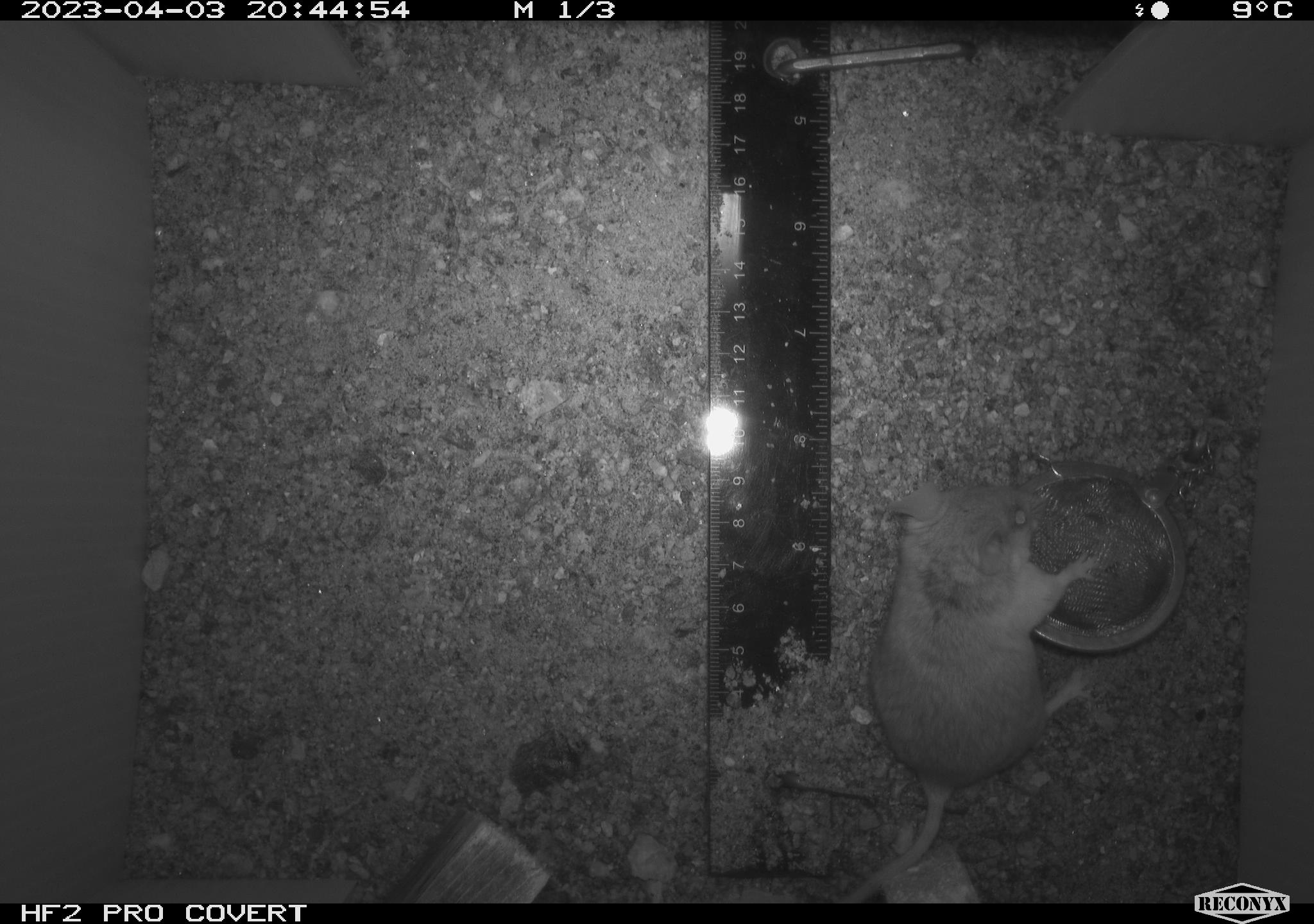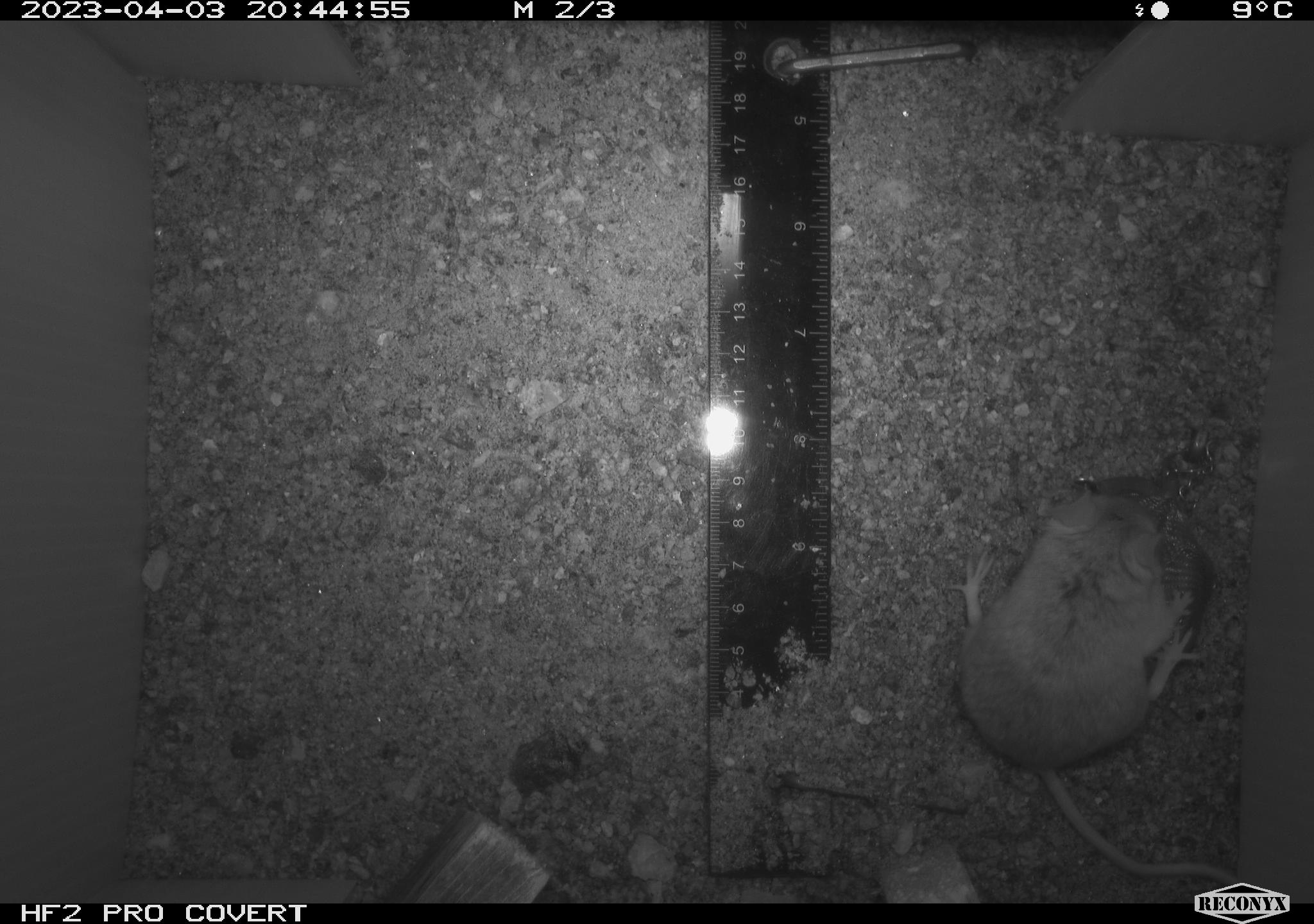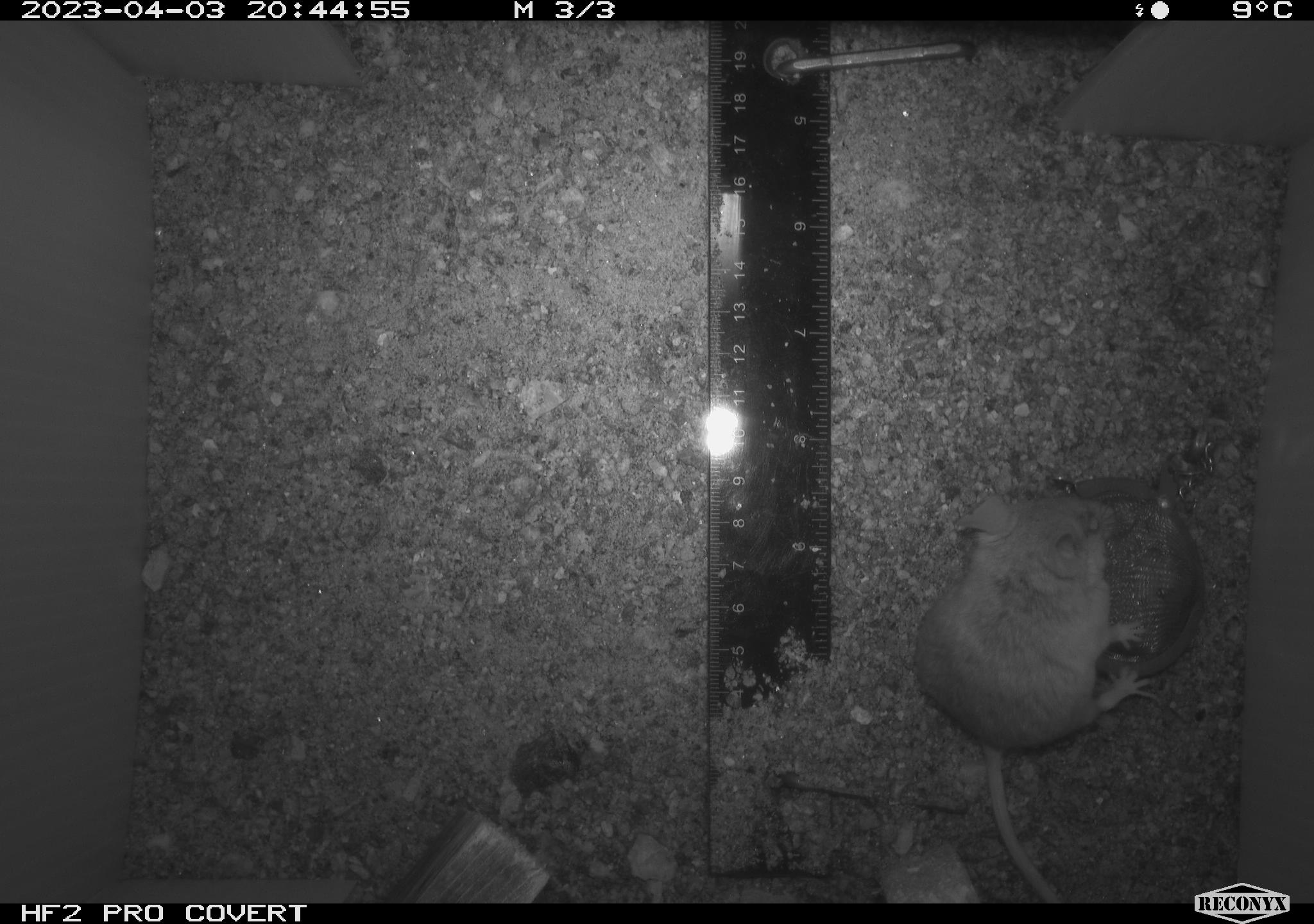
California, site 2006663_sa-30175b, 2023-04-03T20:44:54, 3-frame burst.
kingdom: Animalia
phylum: Chordata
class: Mammalia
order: Rodentia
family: Cricetidae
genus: Peromyscus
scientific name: Peromyscus eremicus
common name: cactus mouse